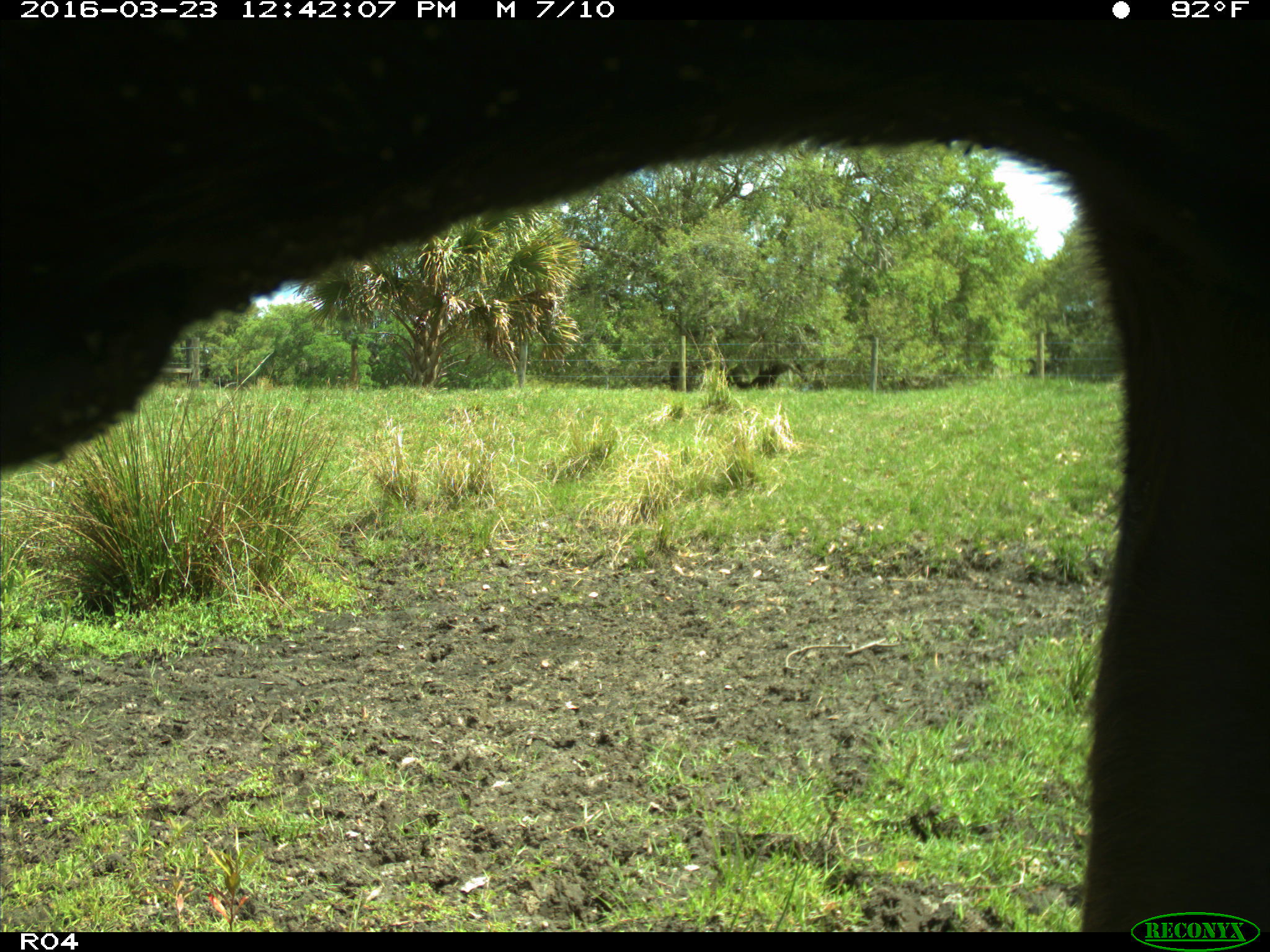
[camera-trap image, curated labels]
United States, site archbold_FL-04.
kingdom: Animalia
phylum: Chordata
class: Mammalia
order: Artiodactyla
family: Bovidae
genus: Bos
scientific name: Bos taurus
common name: domestic cow